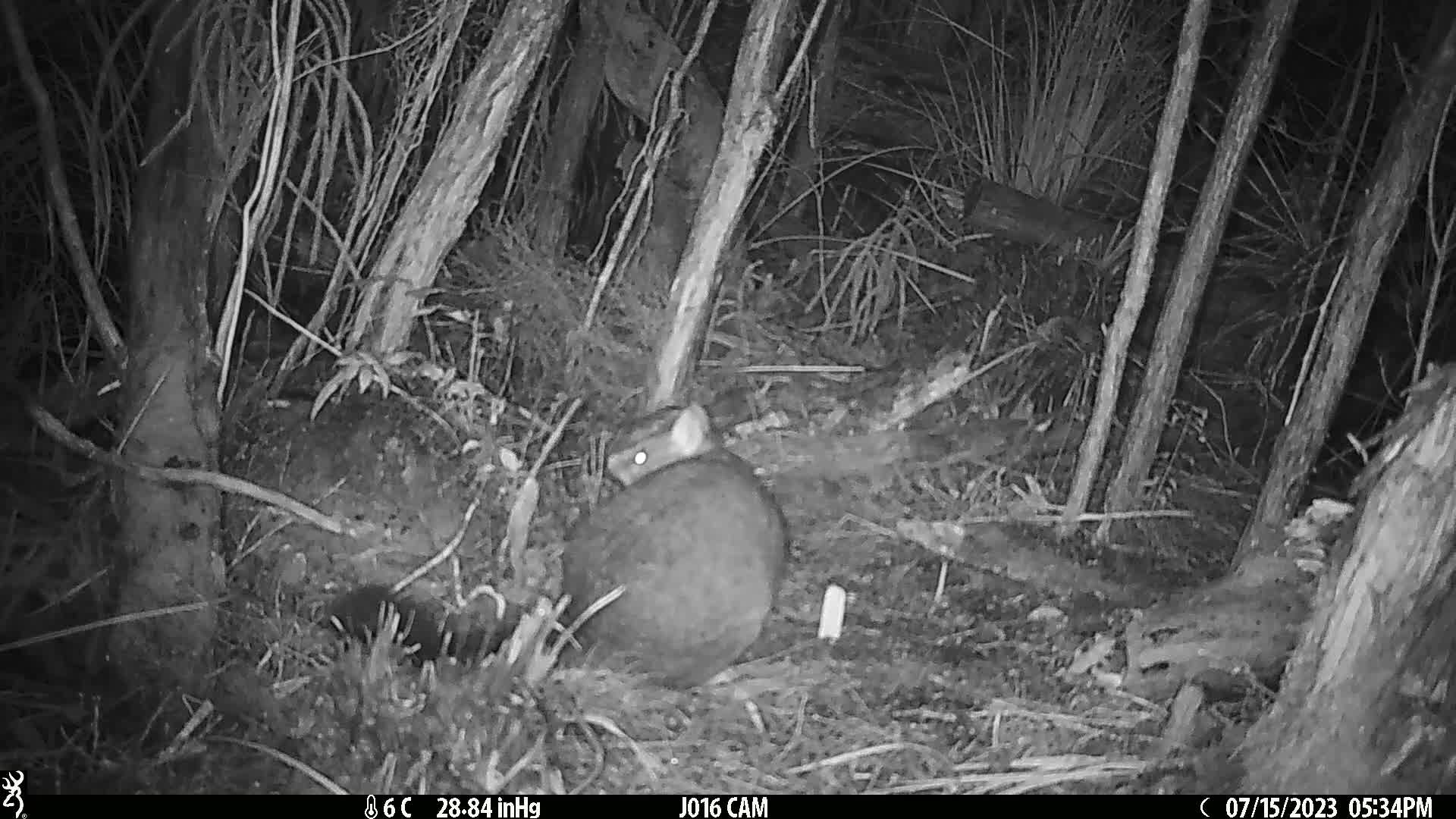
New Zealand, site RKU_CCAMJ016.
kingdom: Animalia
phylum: Chordata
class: Mammalia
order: Diprotodontia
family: Phalangeridae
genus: Trichosurus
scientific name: Trichosurus vulpecula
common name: common brushtail possum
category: possum